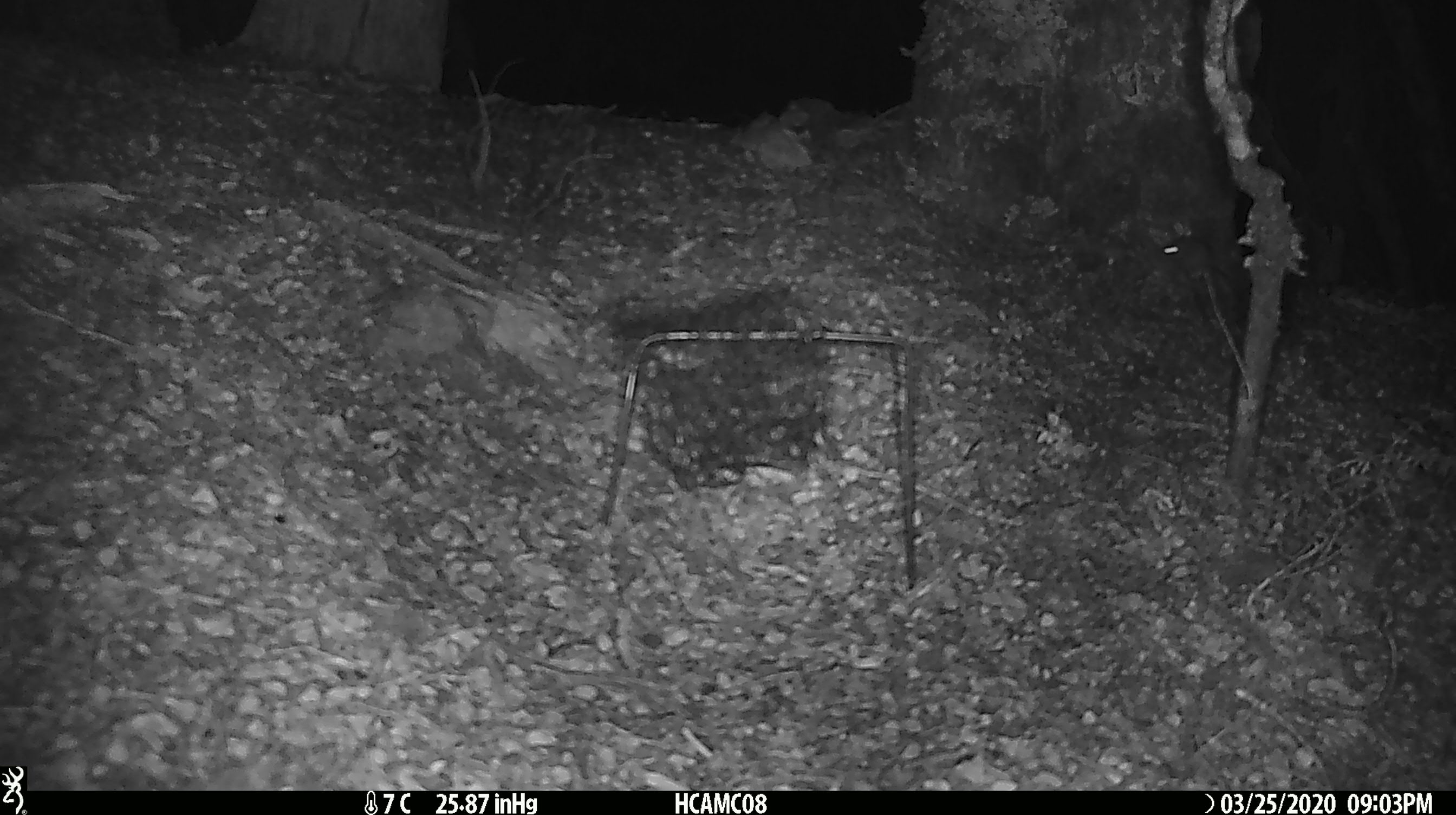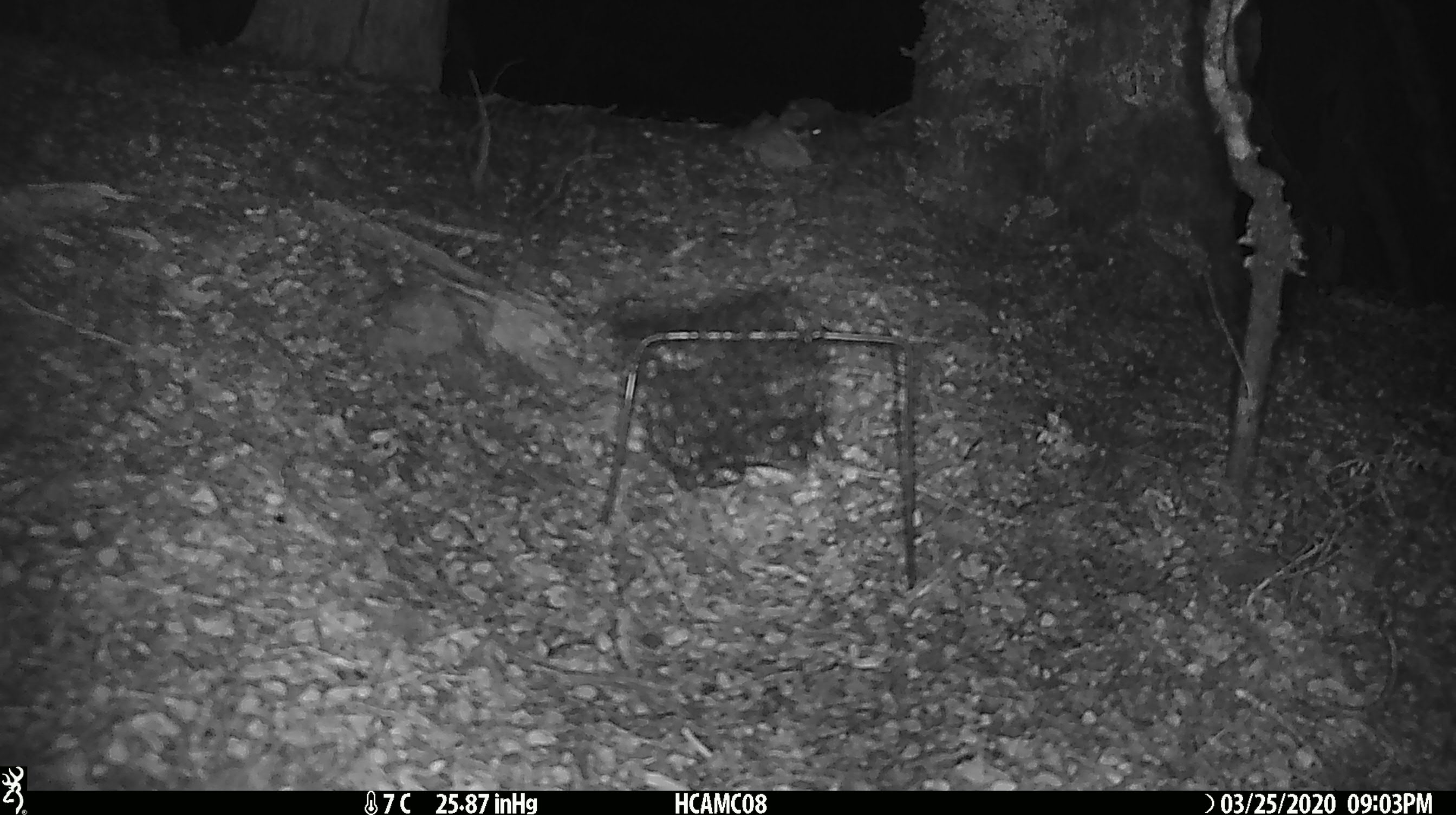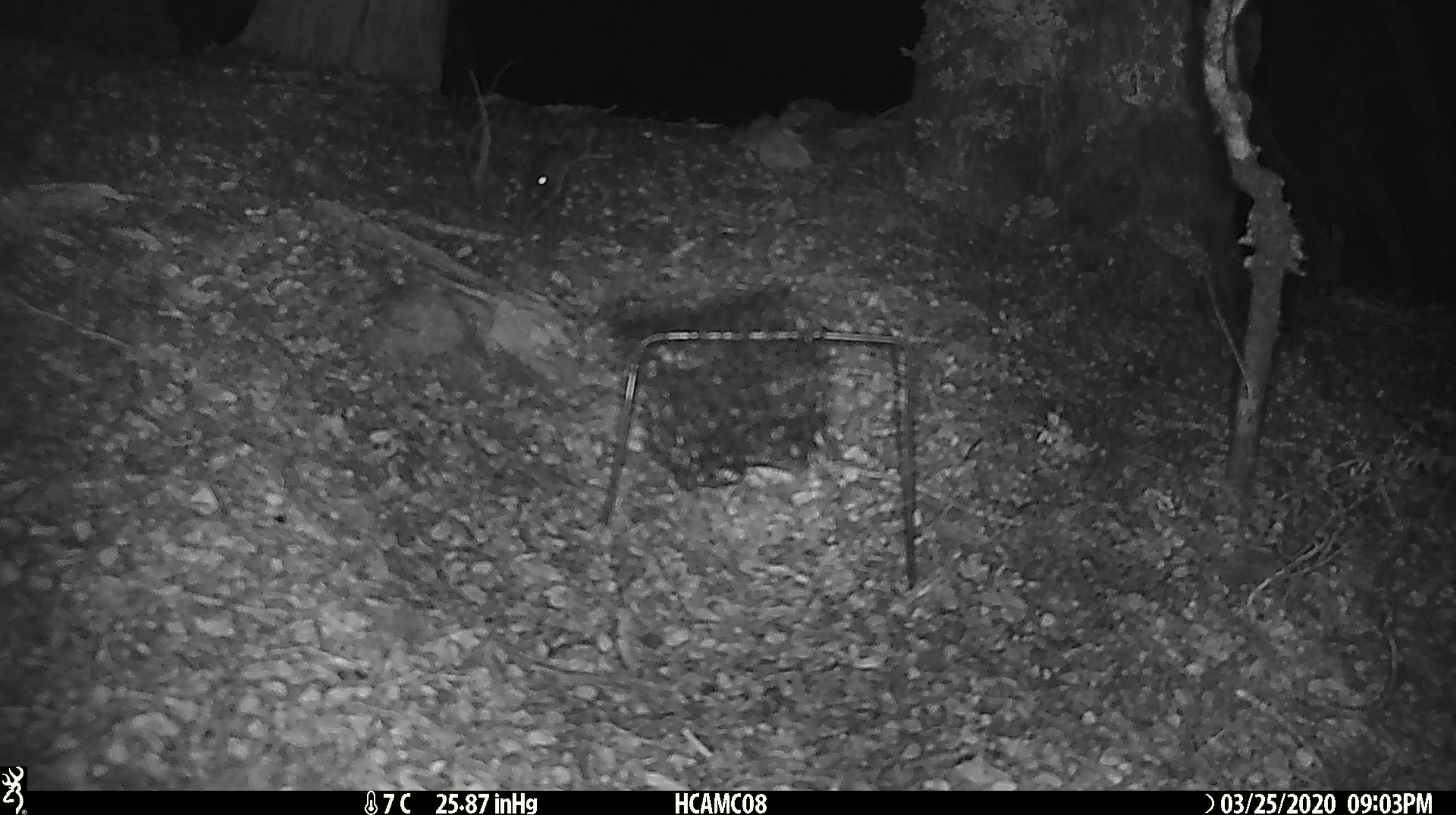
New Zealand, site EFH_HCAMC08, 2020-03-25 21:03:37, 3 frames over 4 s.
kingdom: Animalia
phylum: Chordata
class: Mammalia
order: Rodentia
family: Muridae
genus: Mus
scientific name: Mus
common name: mouse